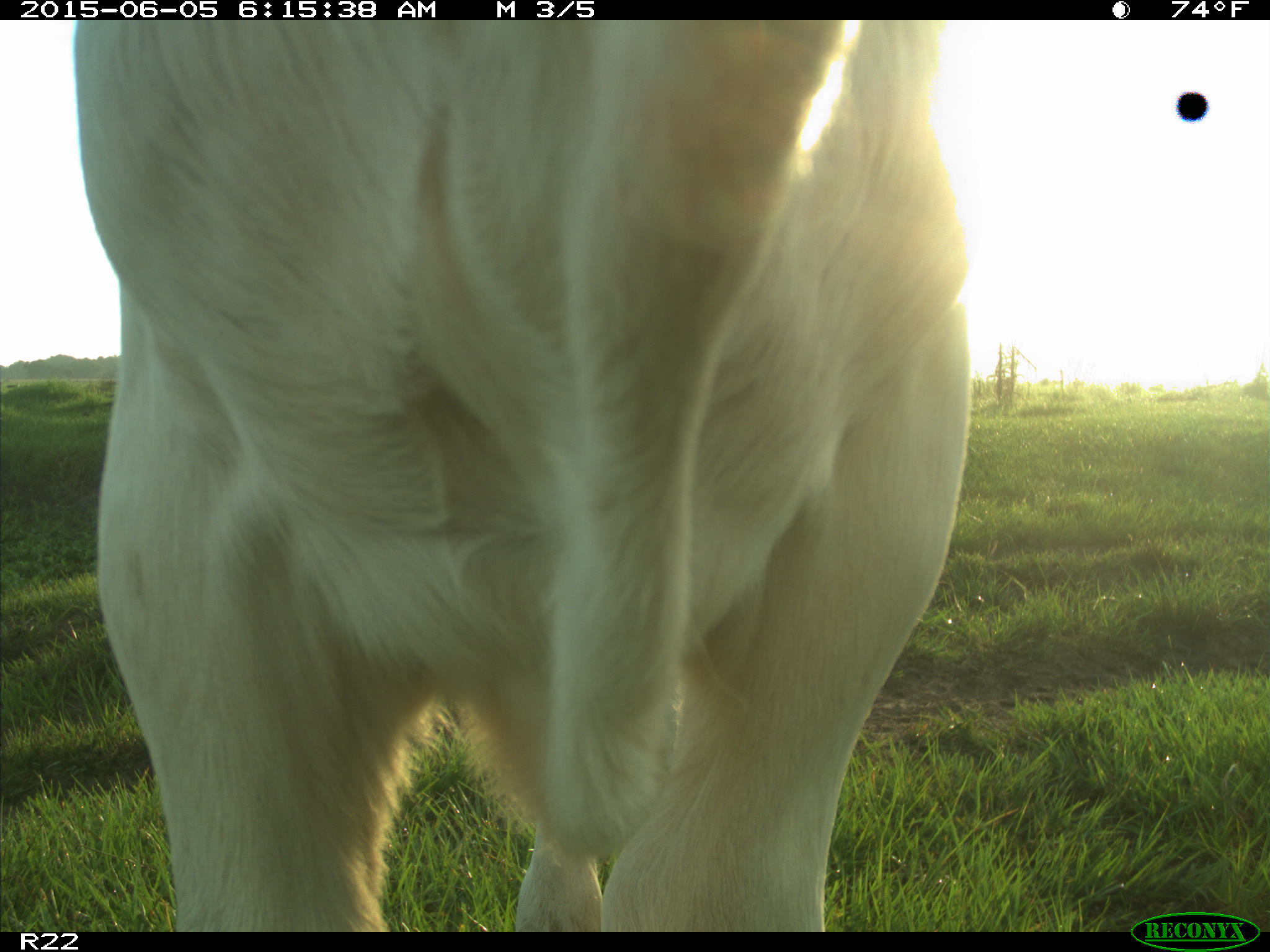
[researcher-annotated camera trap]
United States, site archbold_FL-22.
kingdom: Animalia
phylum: Chordata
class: Mammalia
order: Artiodactyla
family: Bovidae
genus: Bos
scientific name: Bos taurus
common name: domestic cow